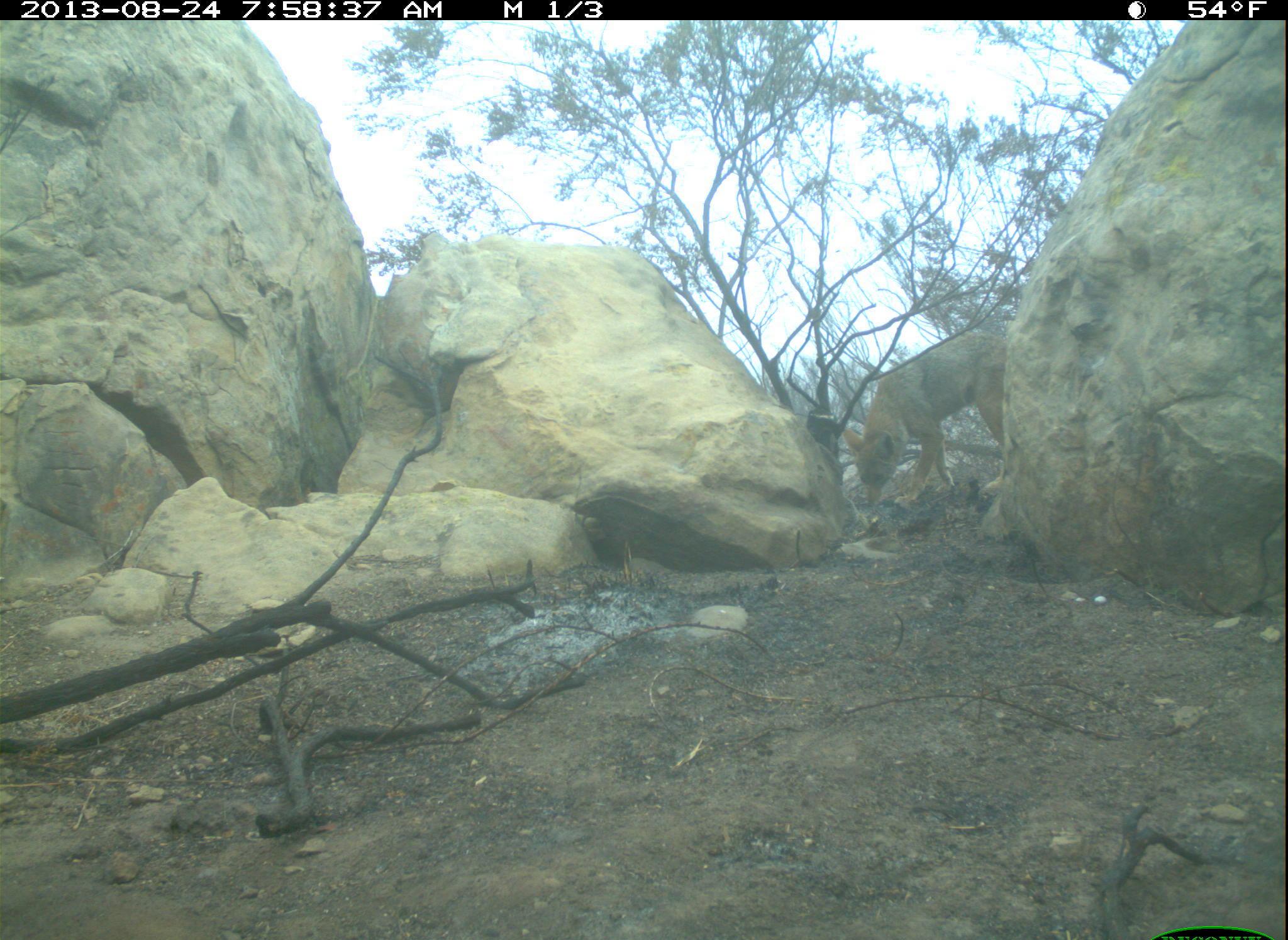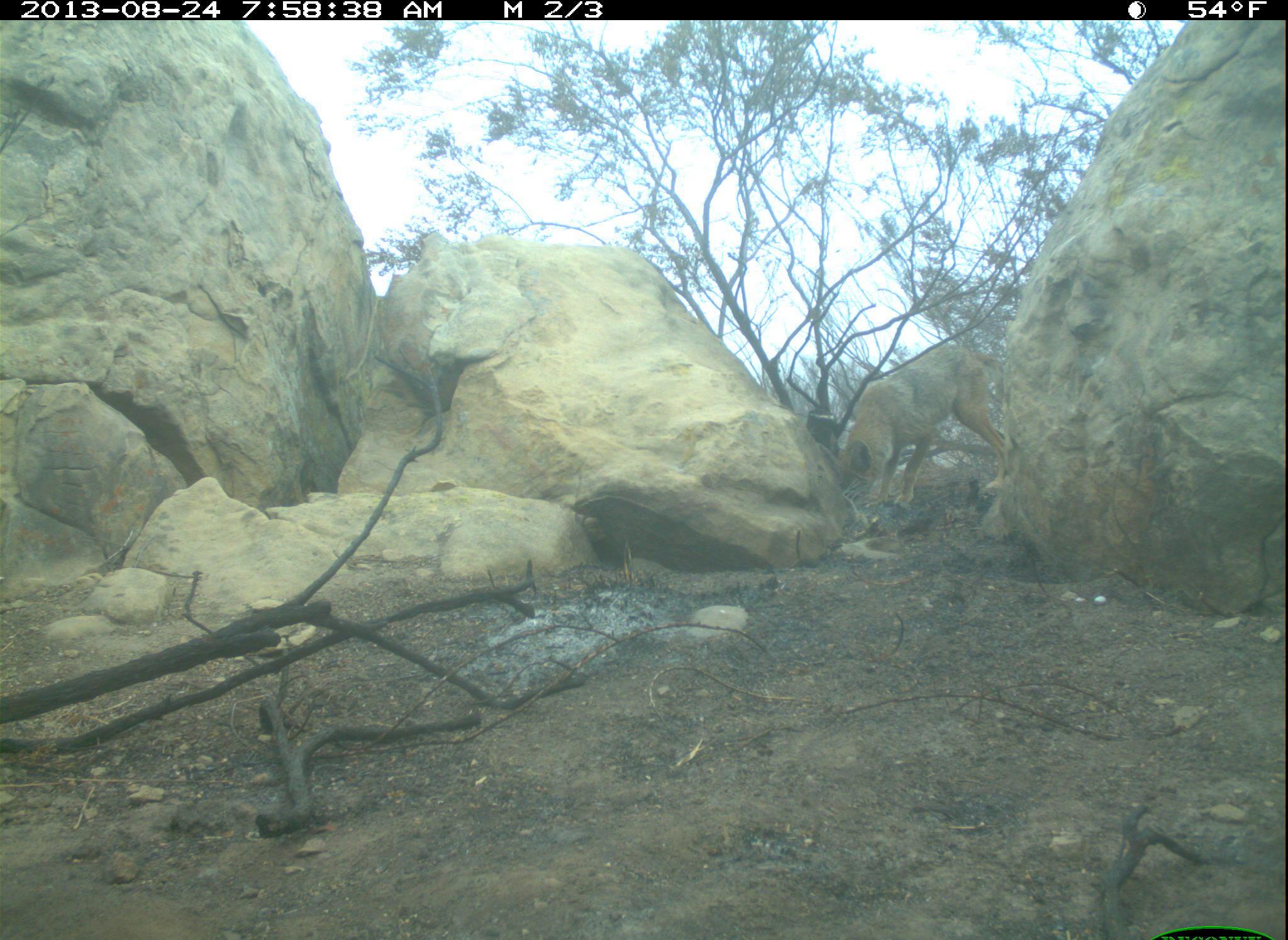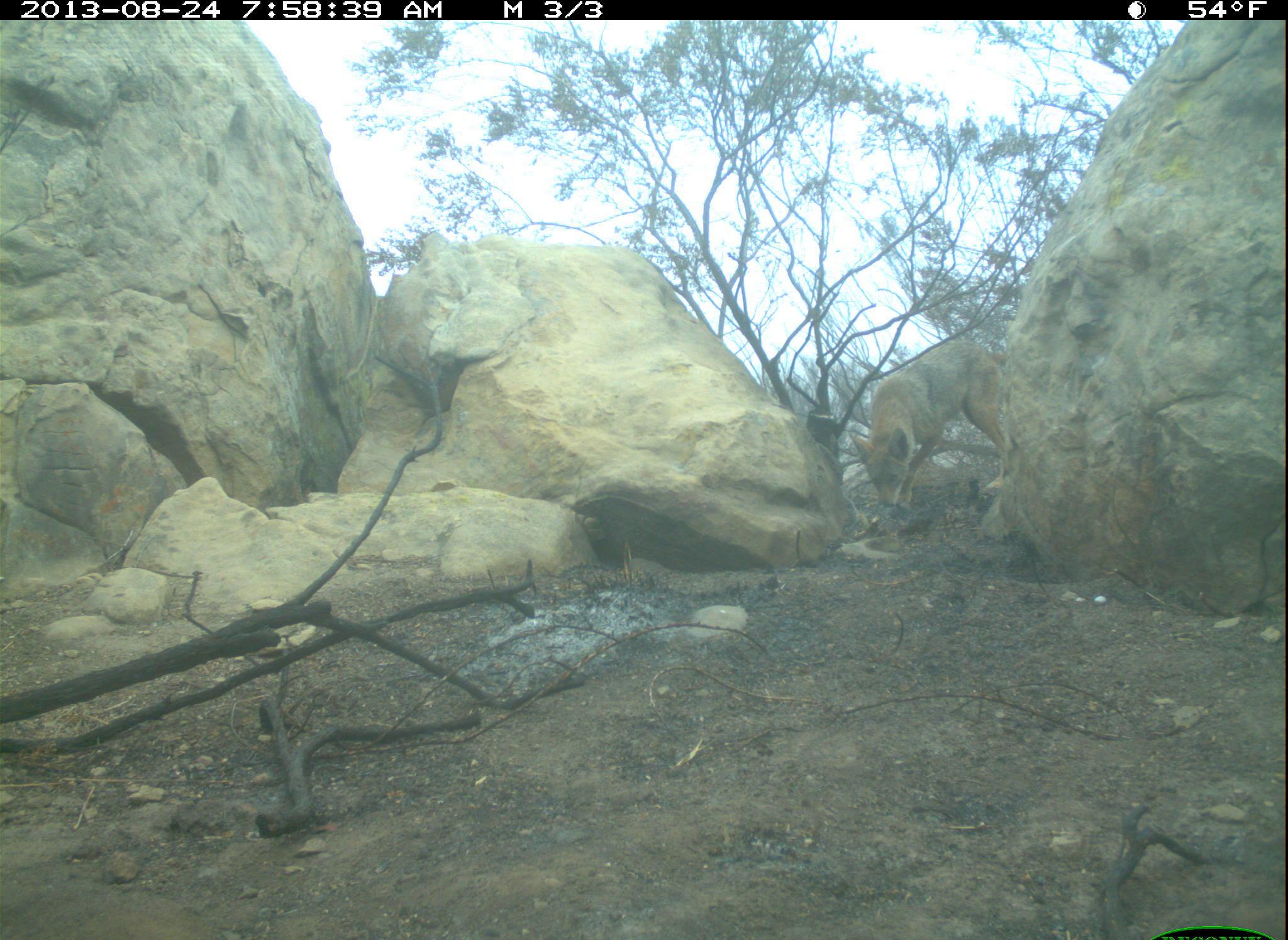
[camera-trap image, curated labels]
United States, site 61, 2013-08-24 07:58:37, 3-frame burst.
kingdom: Animalia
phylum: Chordata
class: Mammalia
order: Carnivora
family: Canidae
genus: Canis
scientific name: Canis latrans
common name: coyote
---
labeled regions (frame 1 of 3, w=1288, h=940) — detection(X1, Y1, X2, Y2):
coyote: detection(839, 319, 1013, 528)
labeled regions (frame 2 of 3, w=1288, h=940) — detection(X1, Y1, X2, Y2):
coyote: detection(826, 338, 1013, 512)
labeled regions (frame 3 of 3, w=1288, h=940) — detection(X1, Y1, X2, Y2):
coyote: detection(848, 324, 1021, 548)